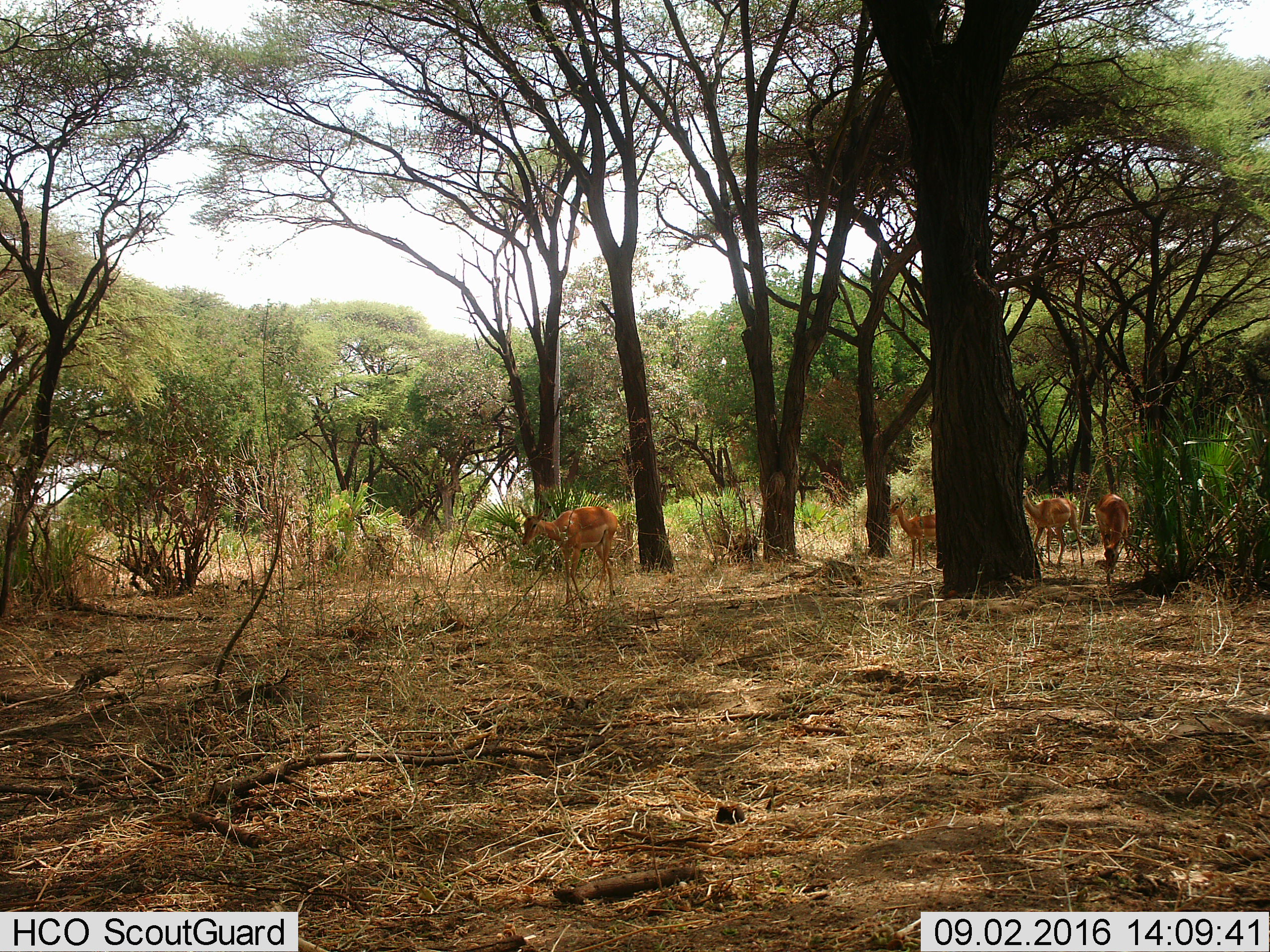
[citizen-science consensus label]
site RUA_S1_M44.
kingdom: Animalia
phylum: Chordata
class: Mammalia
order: Artiodactyla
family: Bovidae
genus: Aepyceros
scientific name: Aepyceros melampus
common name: impala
Impala (Aepyceros melampus), count 4. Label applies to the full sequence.